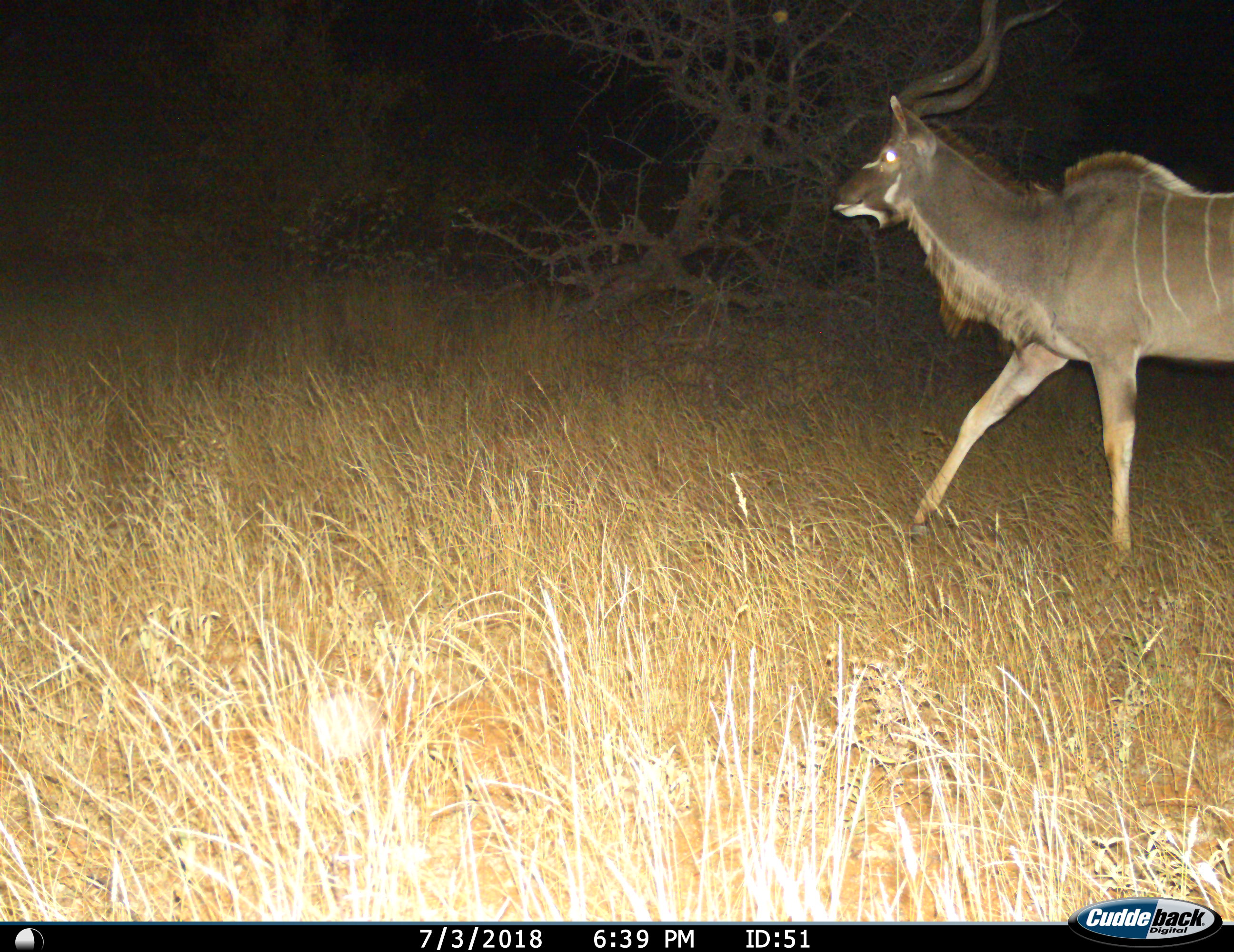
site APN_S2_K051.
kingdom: Animalia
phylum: Chordata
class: Mammalia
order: Artiodactyla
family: Bovidae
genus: Tragelaphus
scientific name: Tragelaphus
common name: kudu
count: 1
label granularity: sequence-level